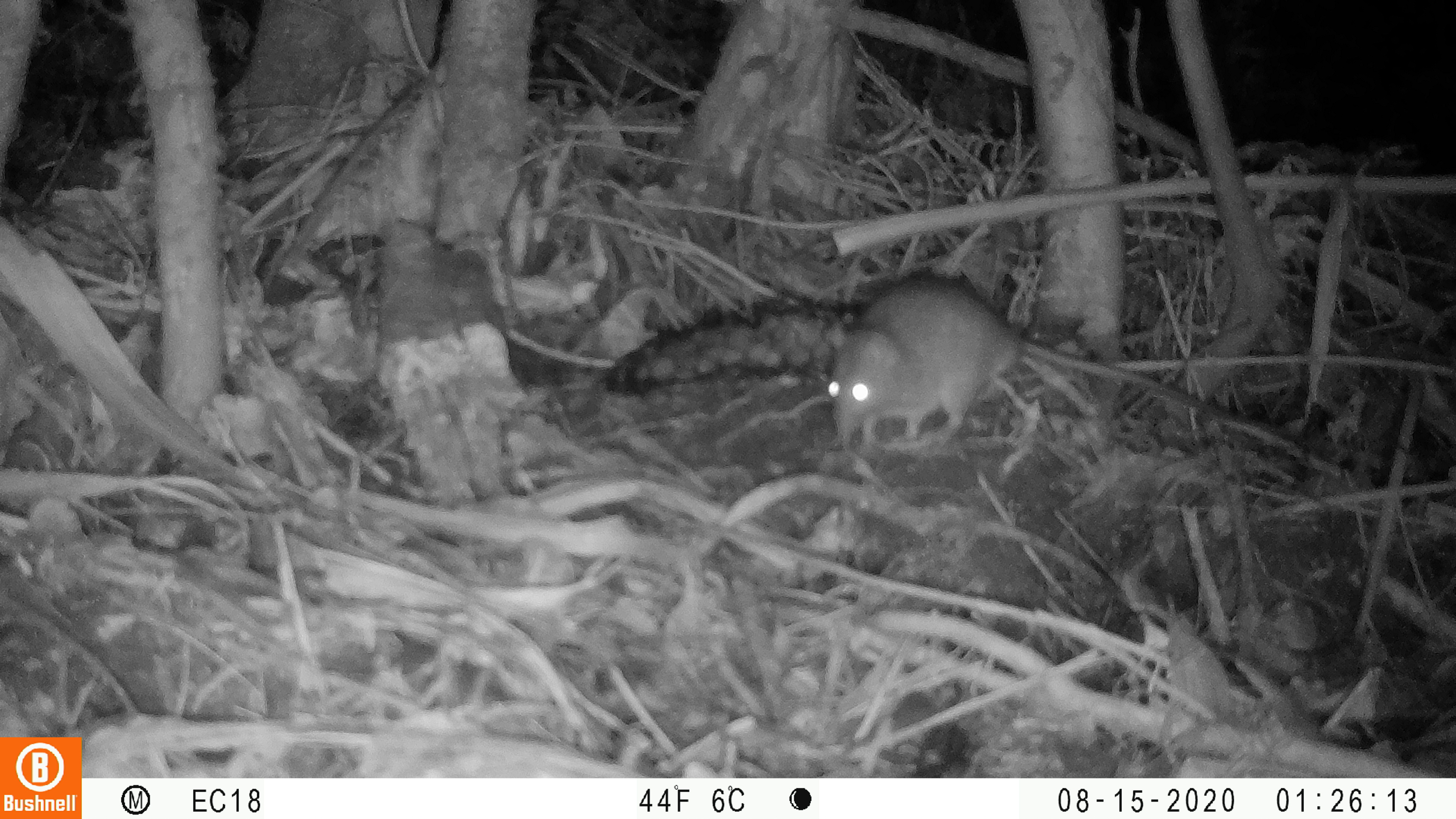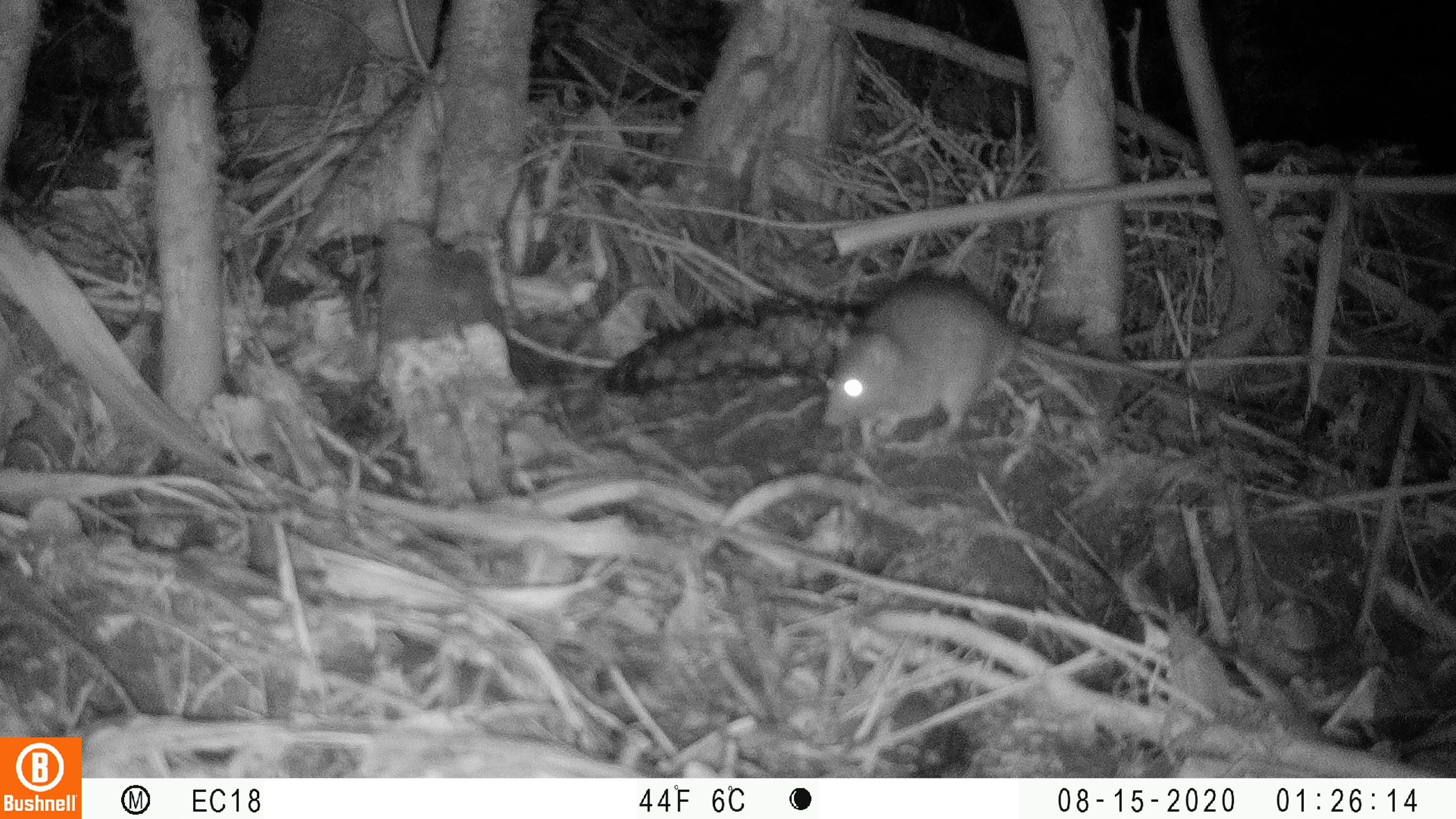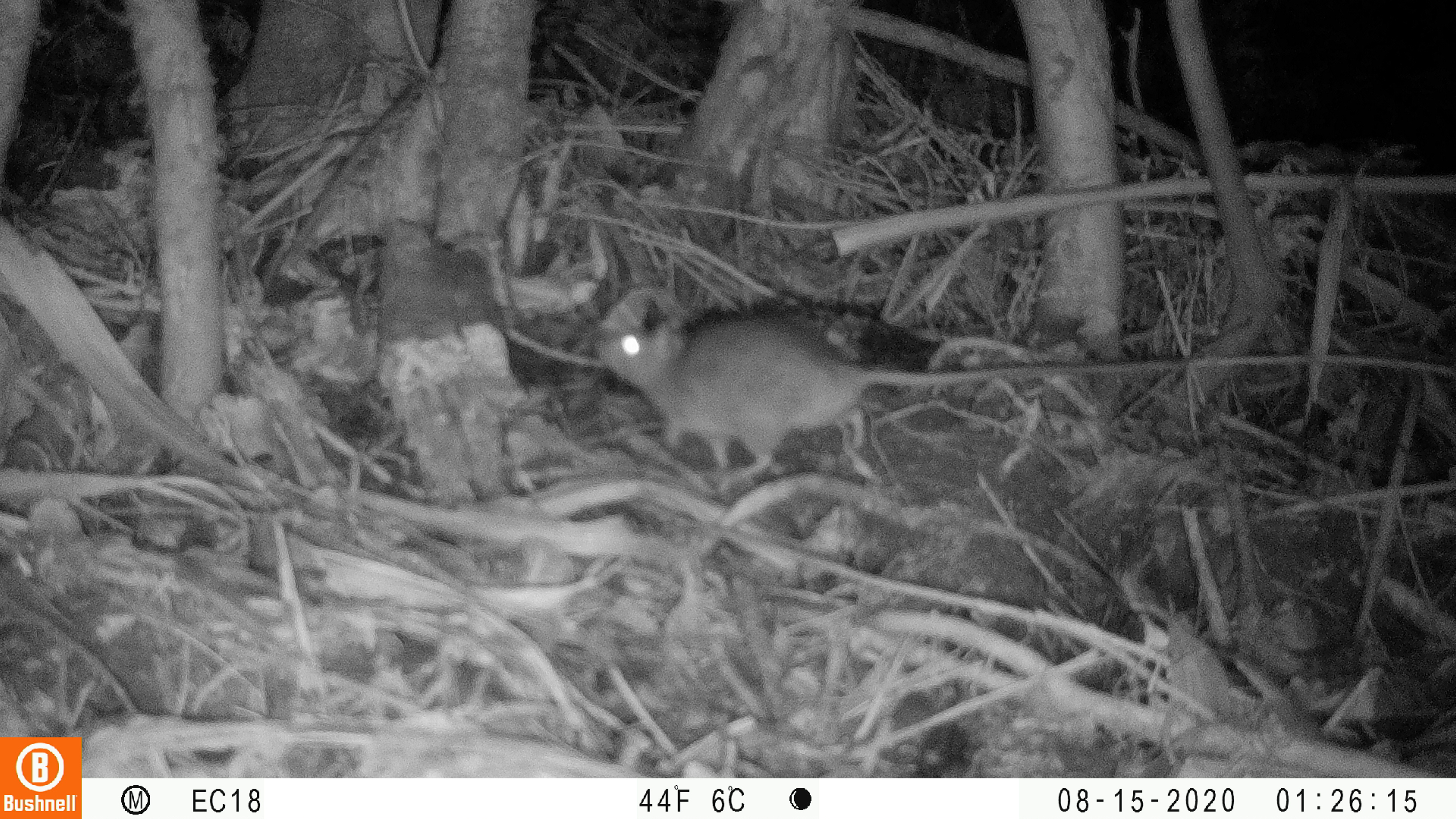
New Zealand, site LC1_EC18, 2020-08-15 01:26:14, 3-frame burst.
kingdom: Animalia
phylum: Chordata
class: Mammalia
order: Rodentia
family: Muridae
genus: Rattus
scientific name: Rattus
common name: rat